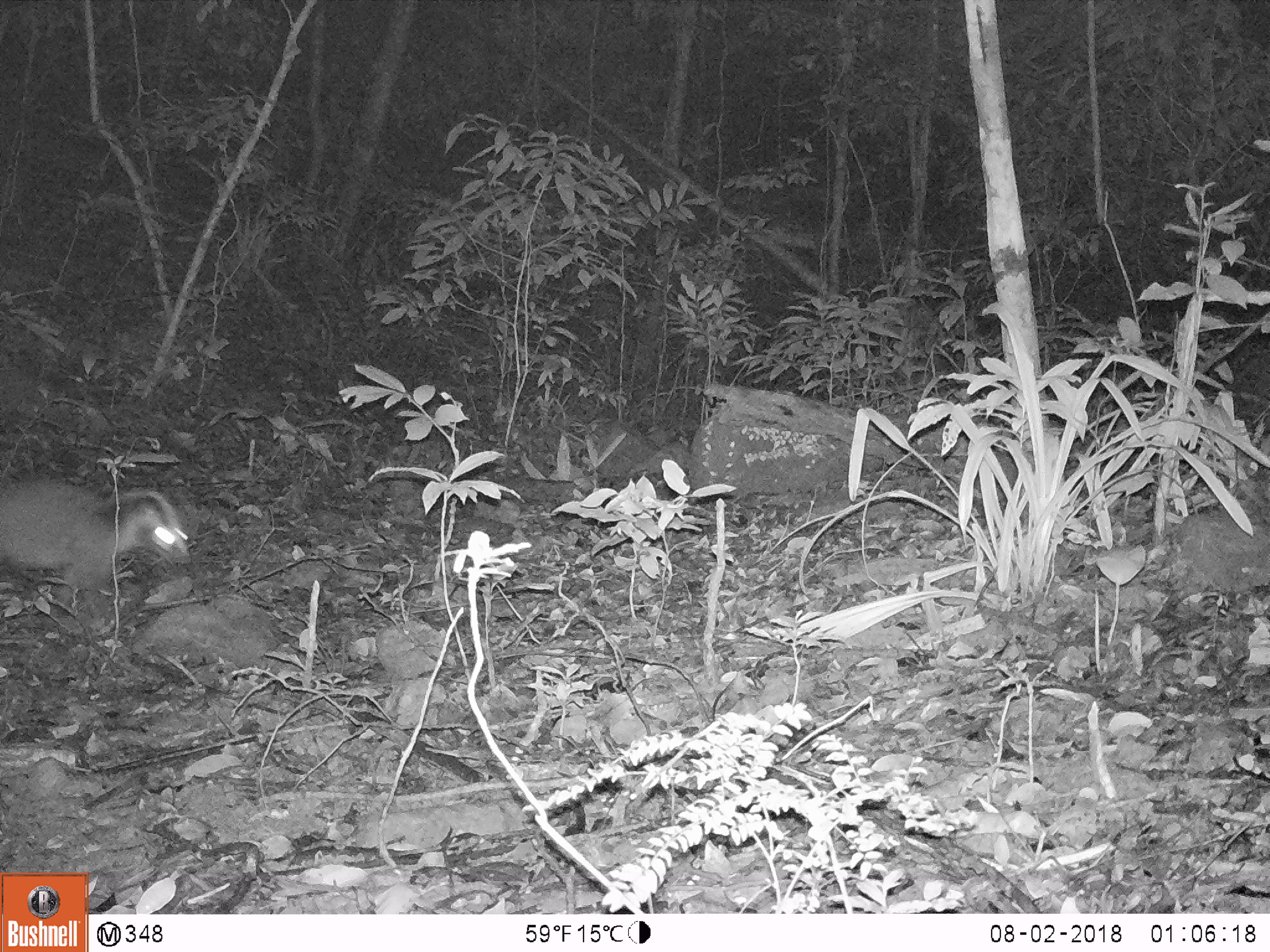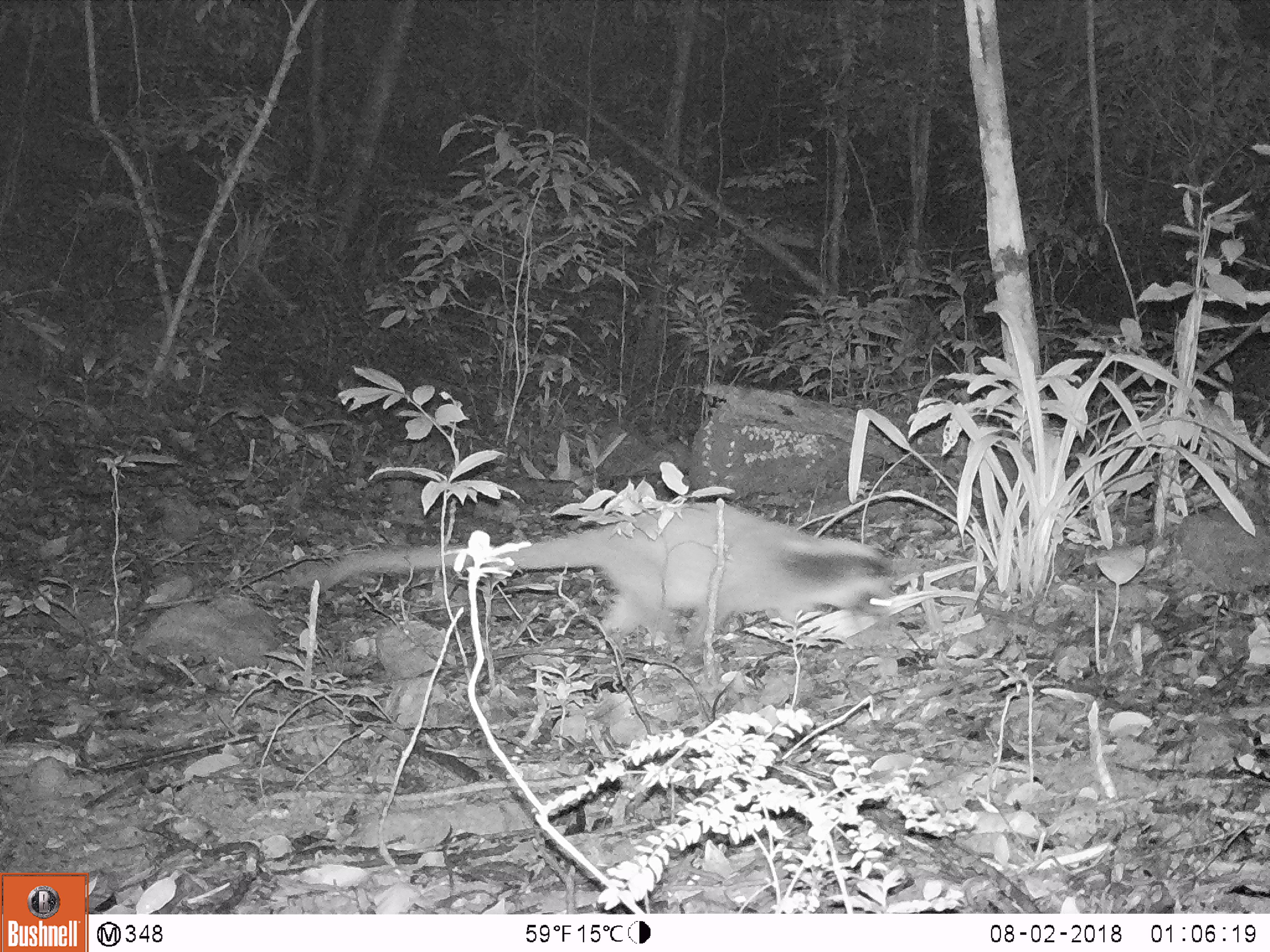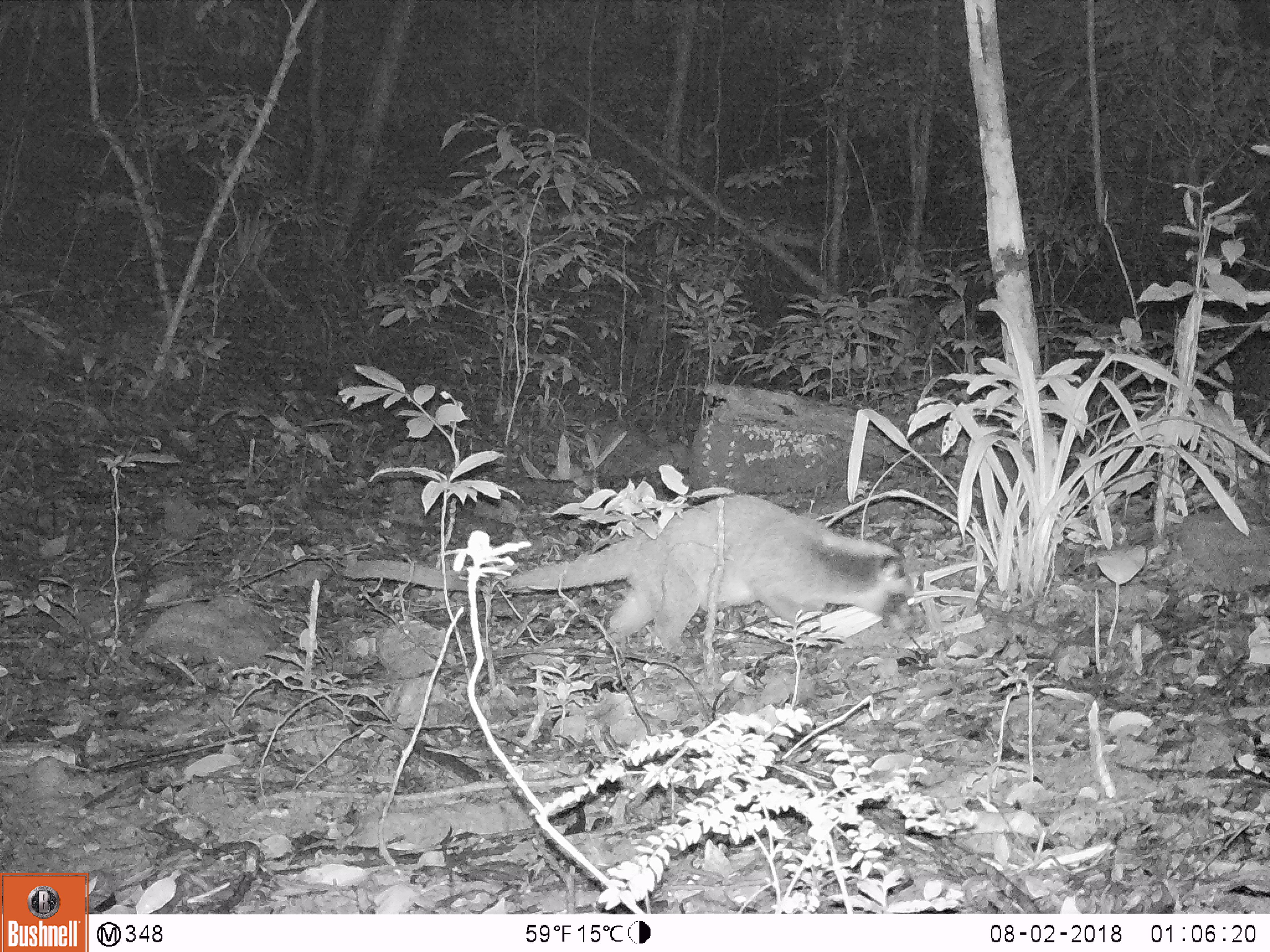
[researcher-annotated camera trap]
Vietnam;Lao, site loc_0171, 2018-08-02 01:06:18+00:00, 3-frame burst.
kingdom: Animalia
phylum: Chordata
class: Mammalia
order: Carnivora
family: Viverridae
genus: Paguma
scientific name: Paguma larvata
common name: masked palm civet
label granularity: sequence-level